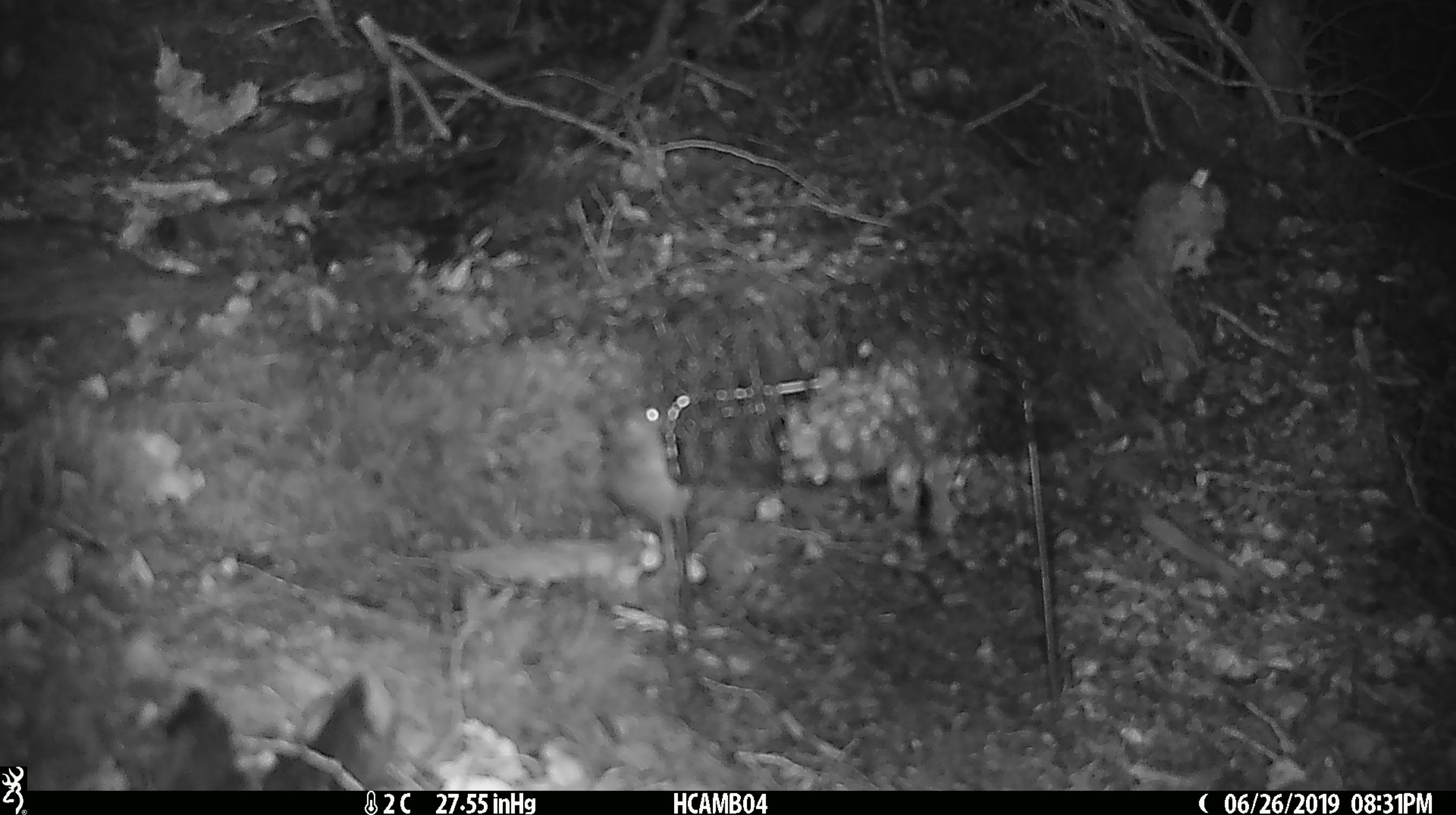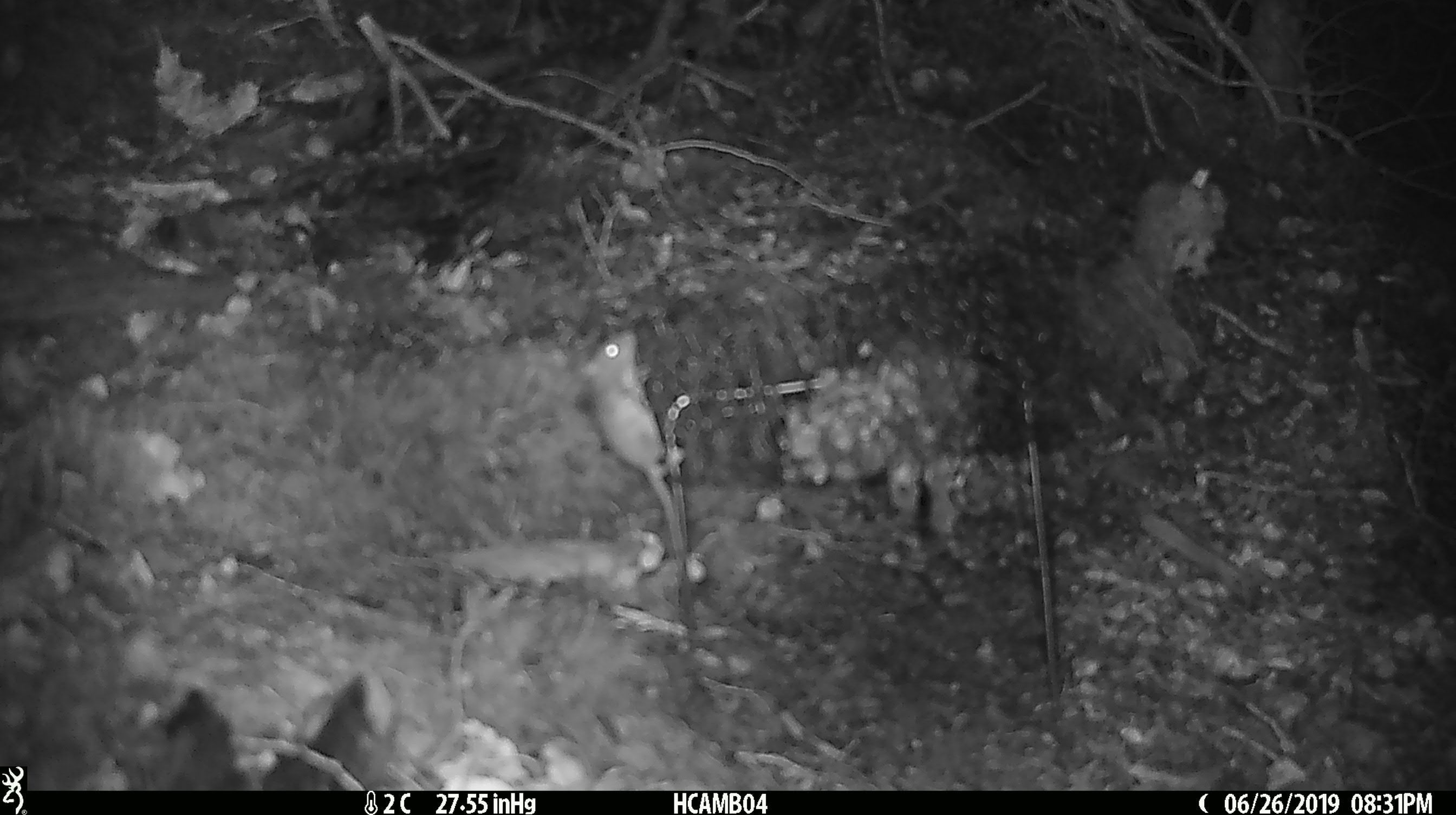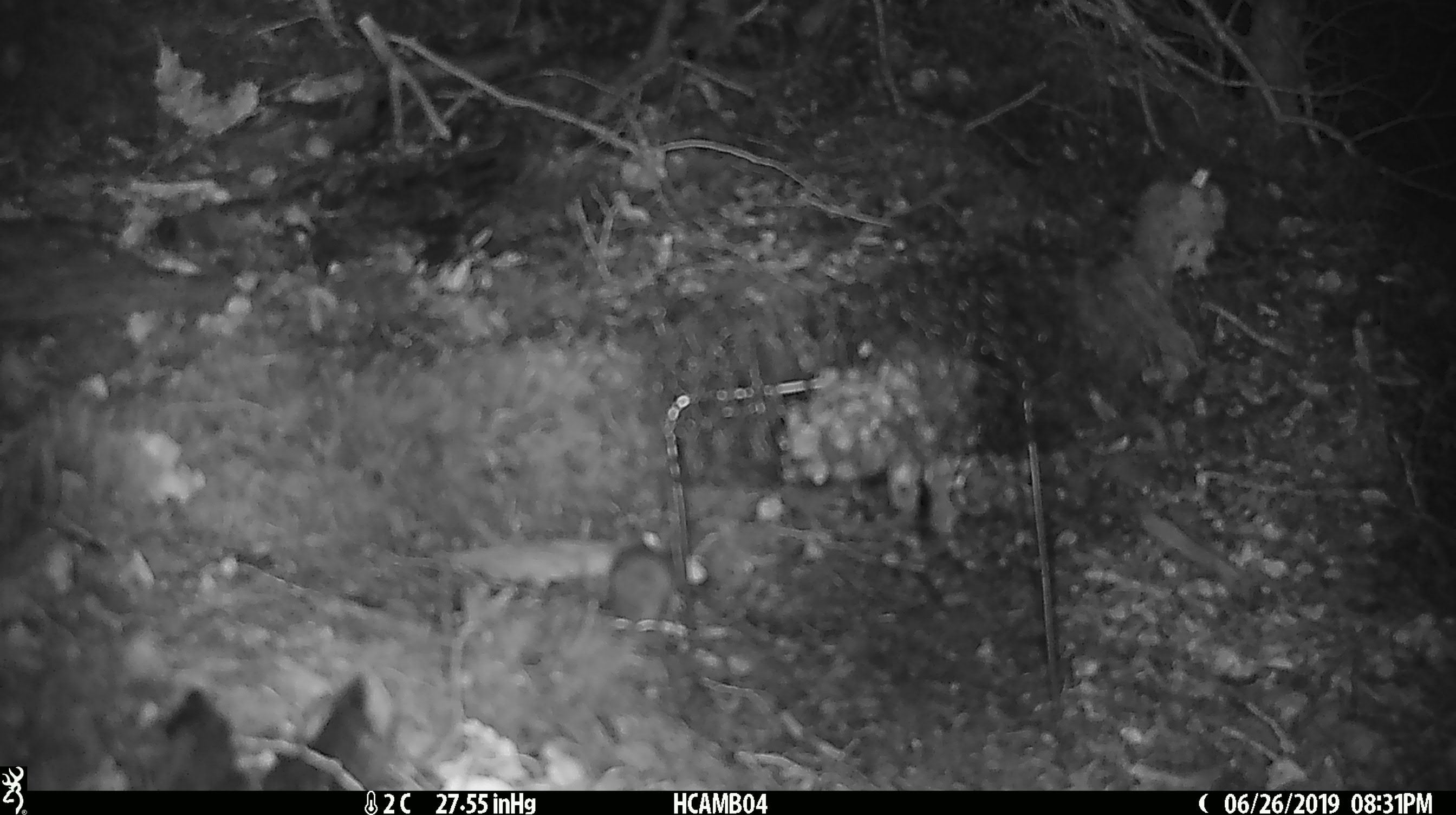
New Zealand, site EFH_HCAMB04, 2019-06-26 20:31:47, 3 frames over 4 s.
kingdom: Animalia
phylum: Chordata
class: Mammalia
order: Rodentia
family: Muridae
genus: Mus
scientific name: Mus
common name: mouse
Mouse (Mus).